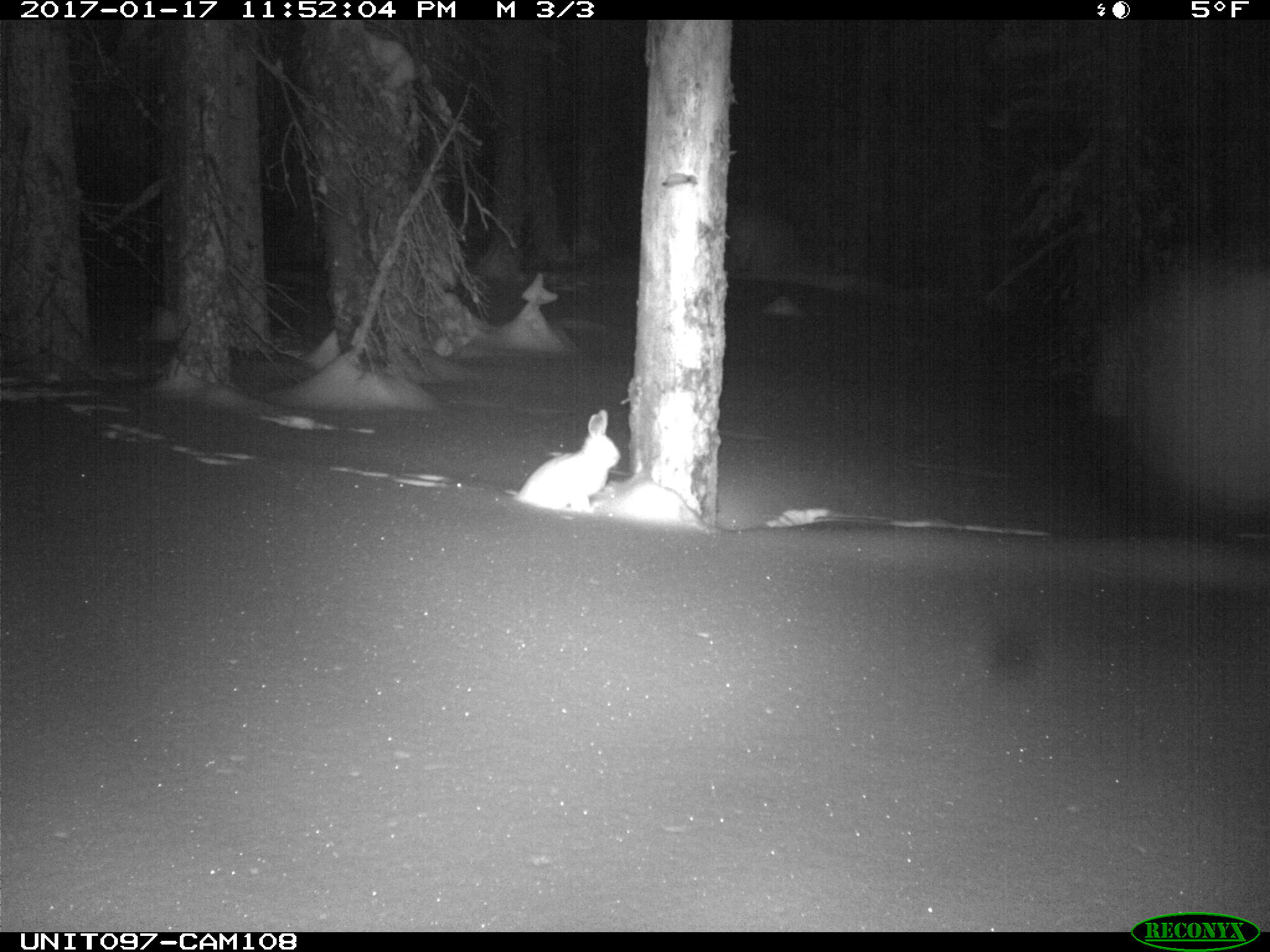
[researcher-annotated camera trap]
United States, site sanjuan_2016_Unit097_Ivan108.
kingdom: Animalia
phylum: Chordata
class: Mammalia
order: Lagomorpha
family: Leporidae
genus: Lepus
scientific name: Lepus americanus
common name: snowshoe hare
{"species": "Lepus americanus (snowshoe hare)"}